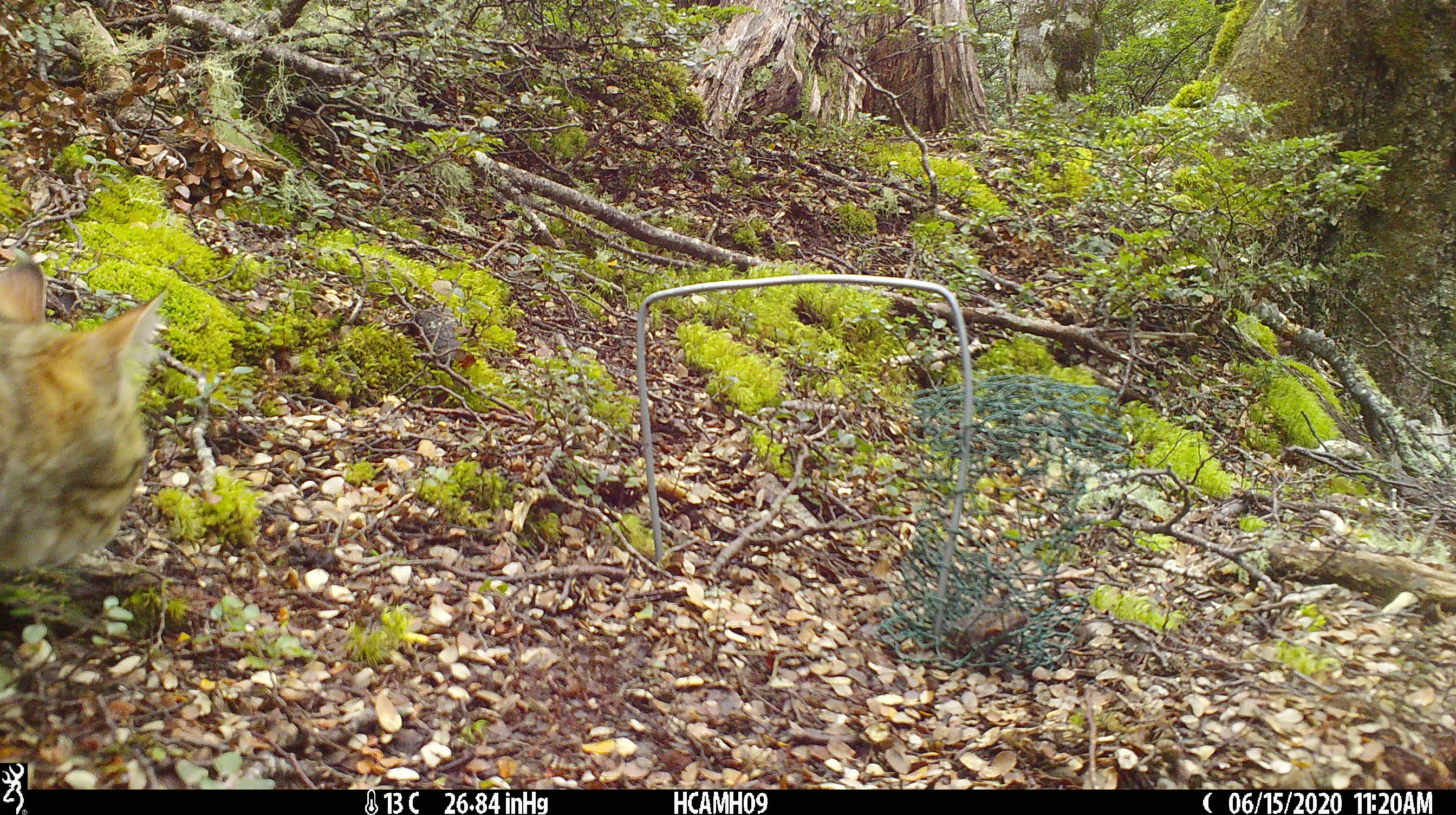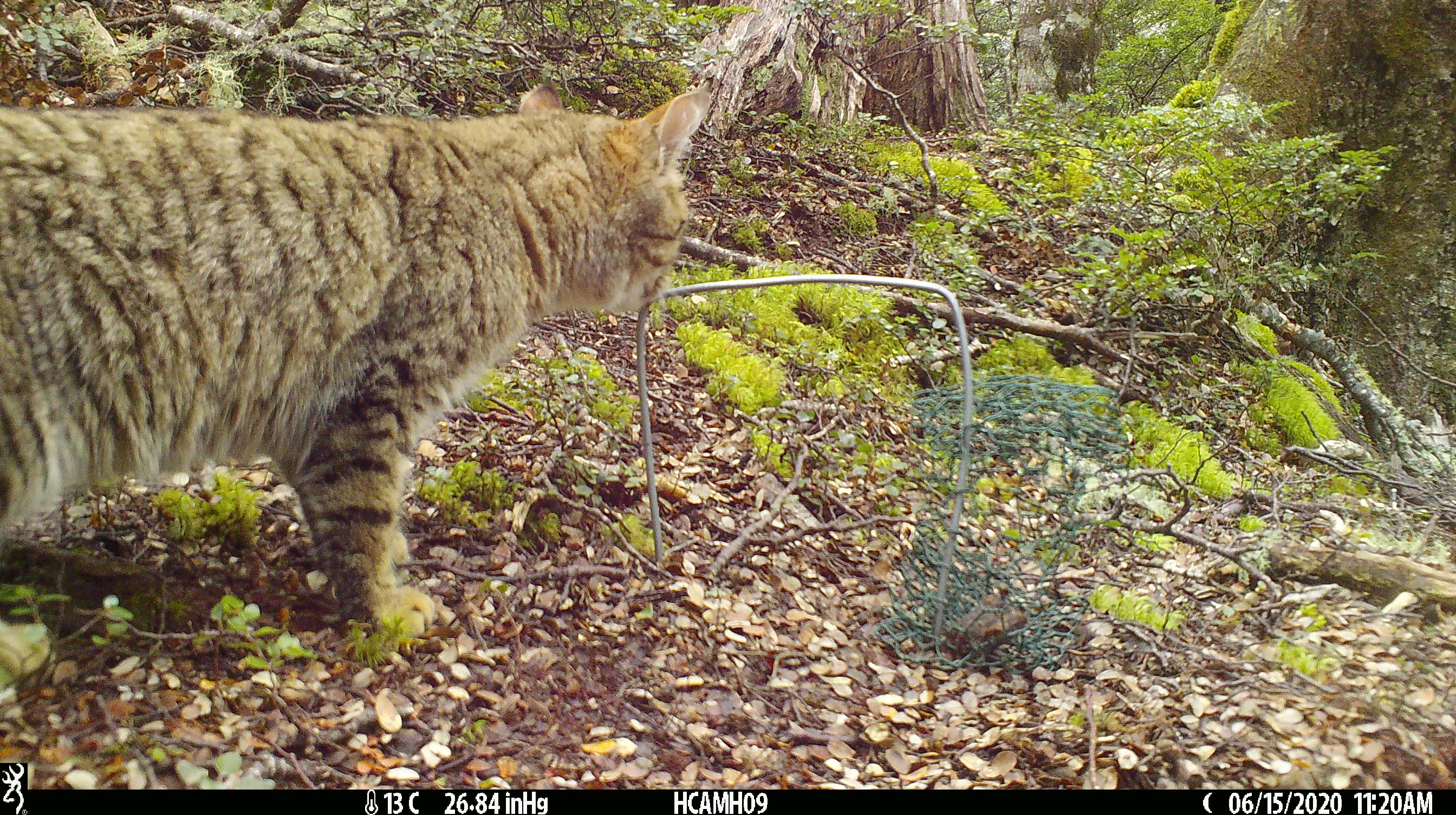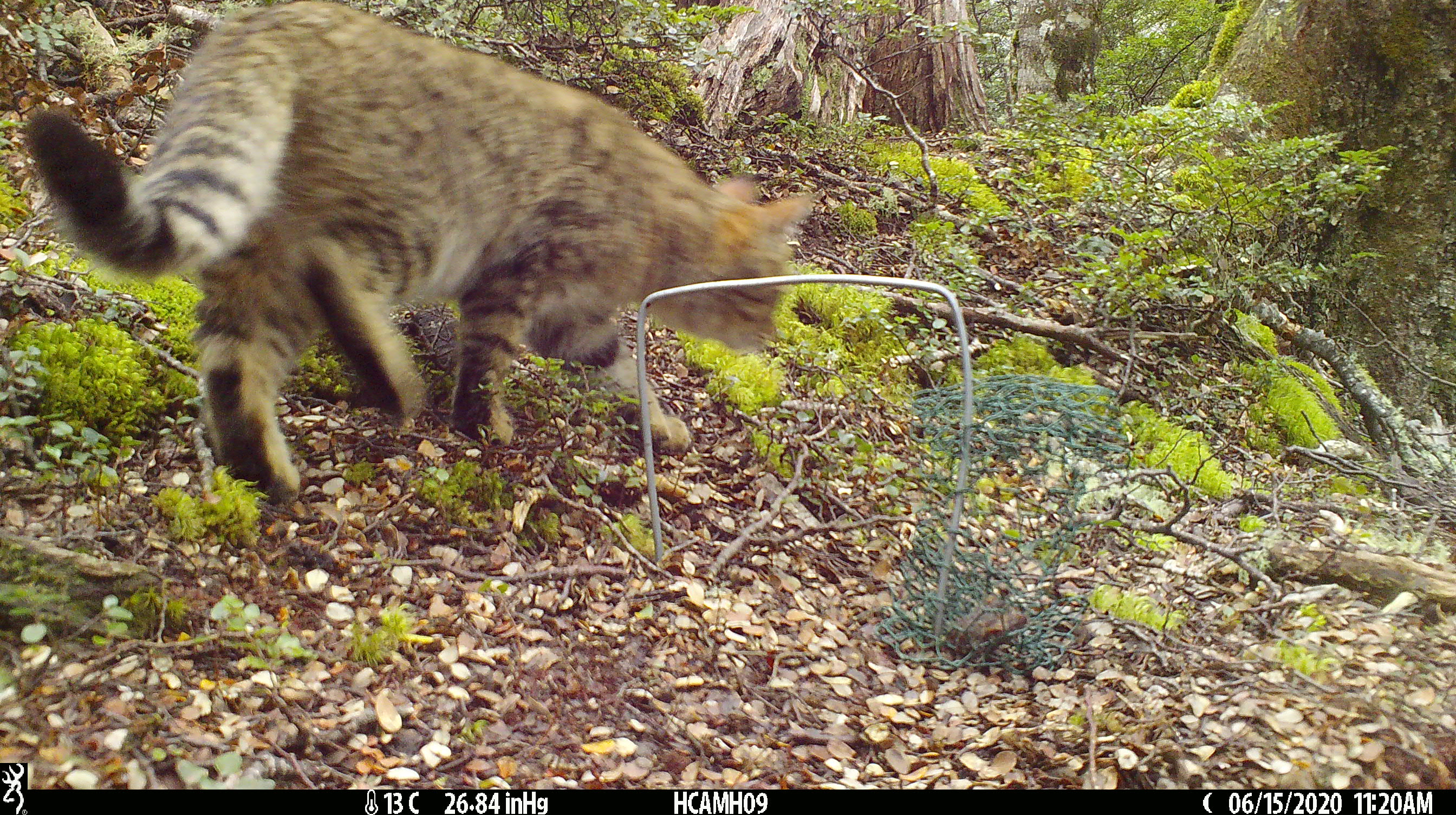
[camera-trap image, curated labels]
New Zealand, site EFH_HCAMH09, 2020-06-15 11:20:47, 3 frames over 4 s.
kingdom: Animalia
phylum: Chordata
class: Mammalia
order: Carnivora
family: Felidae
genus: Felis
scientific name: Felis catus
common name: domestic cat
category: cat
Cat (domestic cat) (Felis catus).